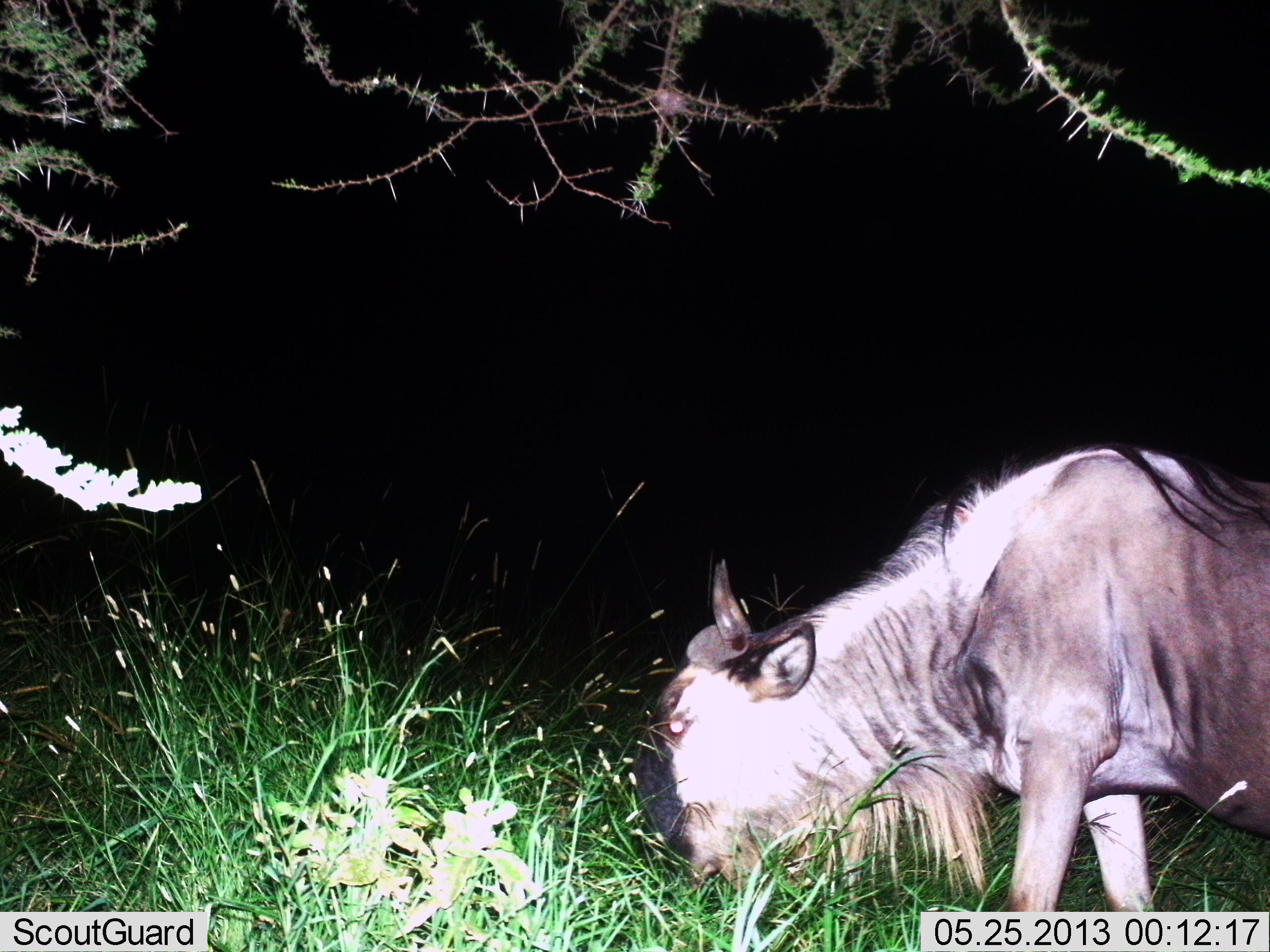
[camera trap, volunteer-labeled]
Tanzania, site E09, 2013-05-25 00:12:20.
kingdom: Animalia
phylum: Chordata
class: Mammalia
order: Artiodactyla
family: Bovidae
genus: Connochaetes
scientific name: Connochaetes taurinus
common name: blue wildebeest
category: wildebeest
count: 1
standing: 10%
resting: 0%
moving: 20%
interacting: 0%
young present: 0%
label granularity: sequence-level